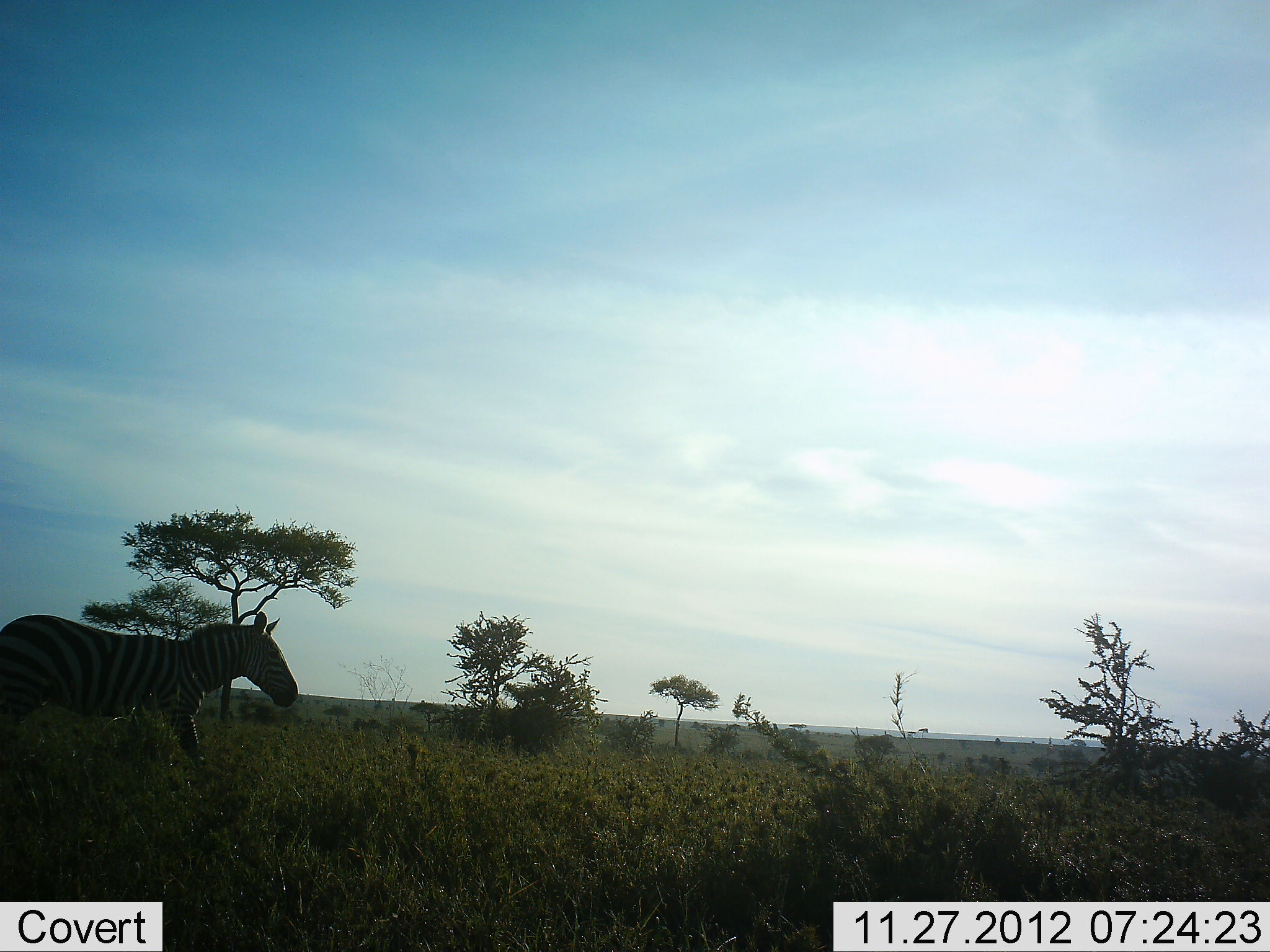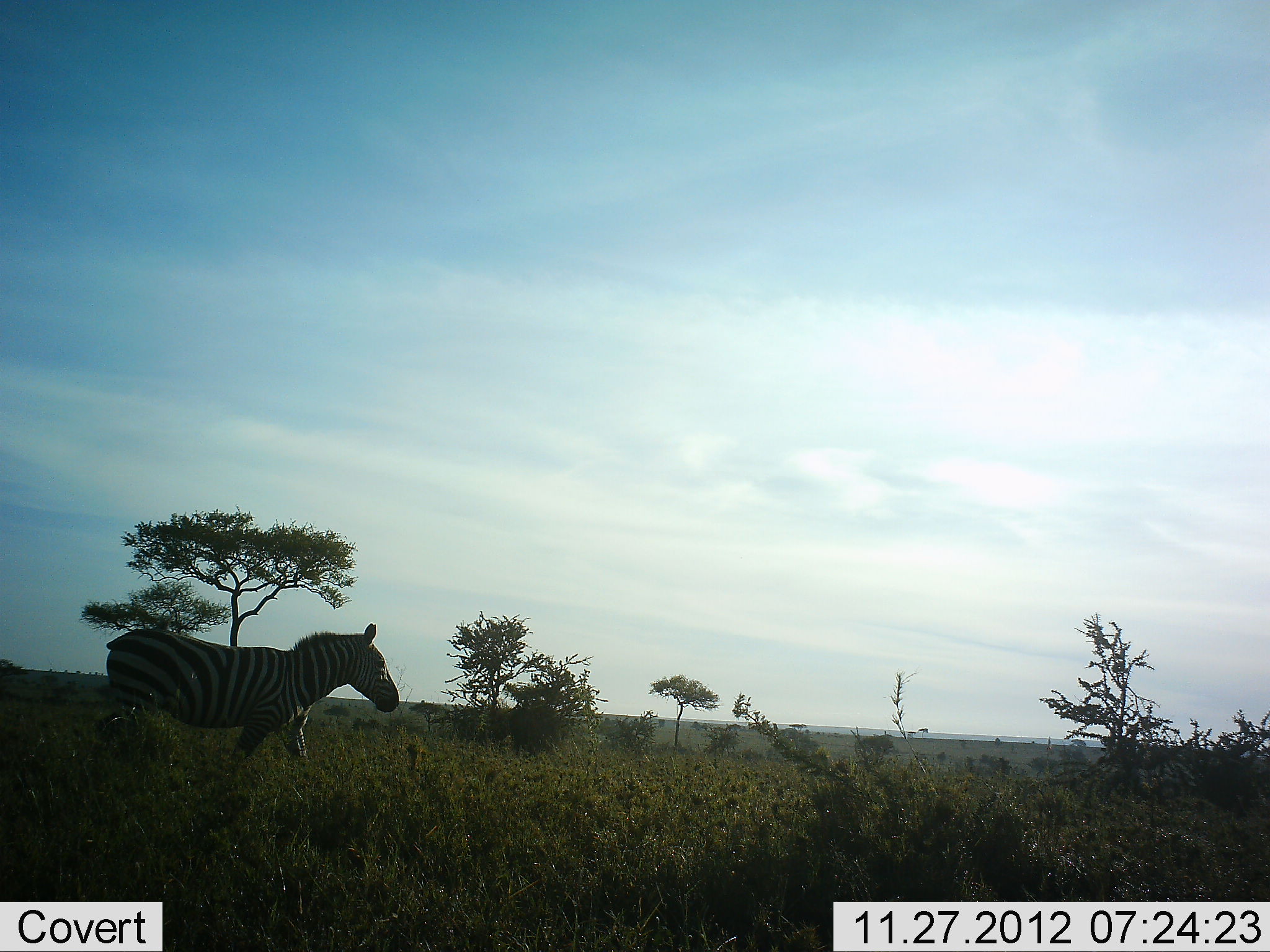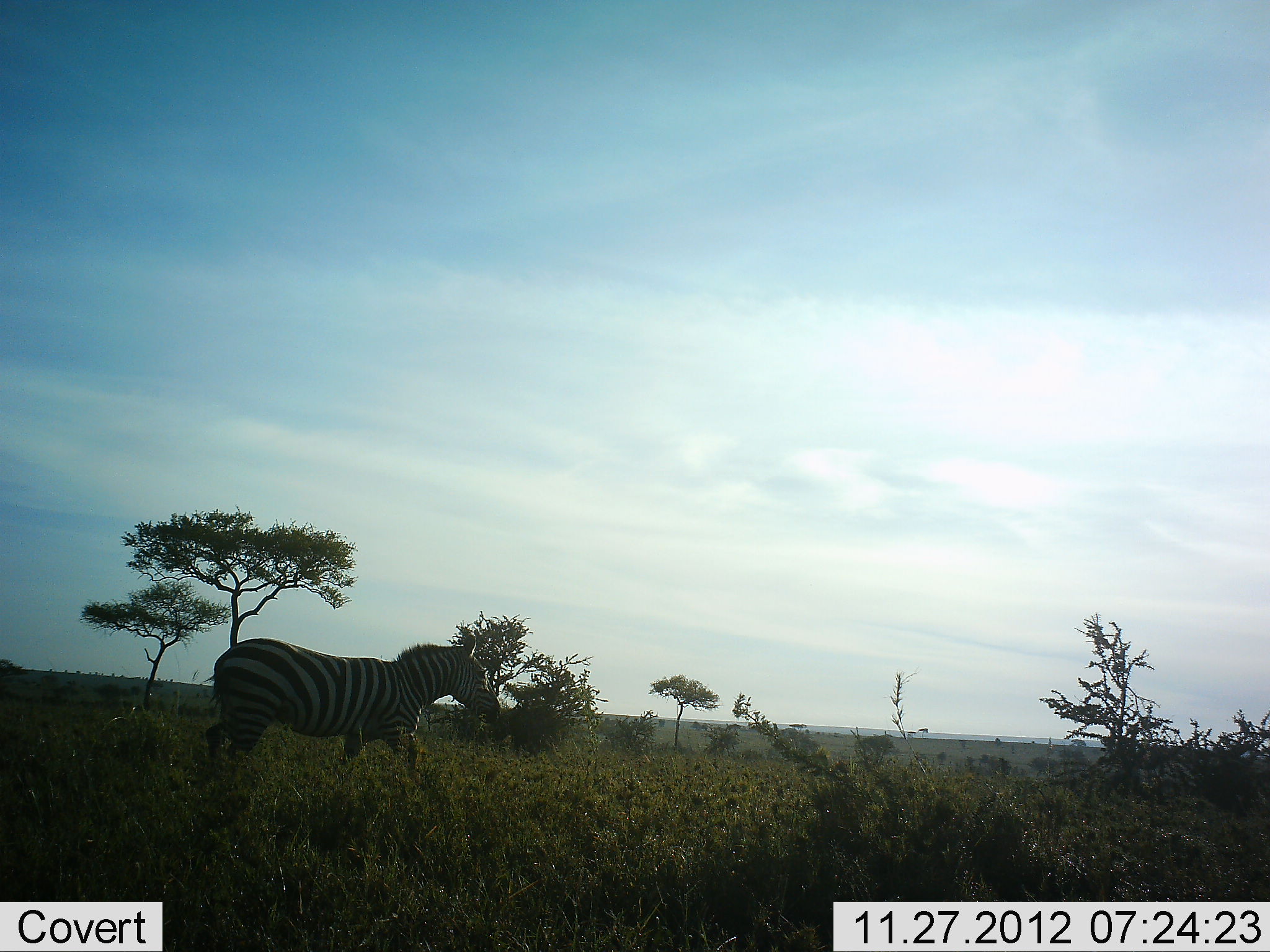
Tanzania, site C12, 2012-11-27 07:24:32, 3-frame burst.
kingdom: Animalia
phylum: Chordata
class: Mammalia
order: Perissodactyla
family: Equidae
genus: Equus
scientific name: Equus quagga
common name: plains zebra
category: zebra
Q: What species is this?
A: Zebra (plains zebra) (Equus quagga).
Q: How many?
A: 1.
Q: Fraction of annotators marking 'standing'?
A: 0%.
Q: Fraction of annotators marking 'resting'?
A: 0%.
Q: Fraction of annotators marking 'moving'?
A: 100%.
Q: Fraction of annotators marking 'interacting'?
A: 0%.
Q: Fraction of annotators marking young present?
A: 0%.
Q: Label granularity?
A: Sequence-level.